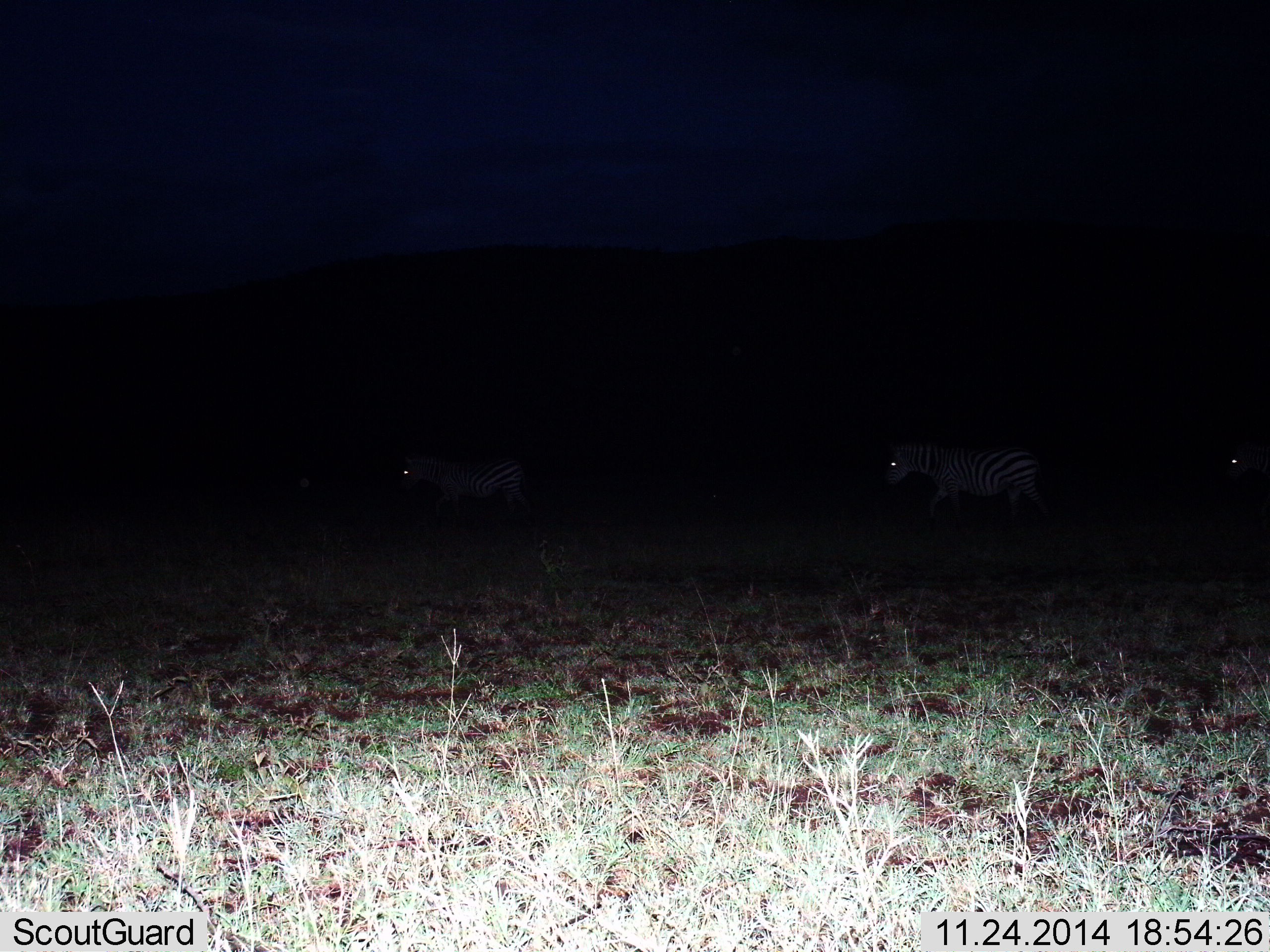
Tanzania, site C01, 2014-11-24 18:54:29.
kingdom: Animalia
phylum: Chordata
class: Mammalia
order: Perissodactyla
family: Equidae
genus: Equus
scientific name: Equus quagga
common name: plains zebra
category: zebra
Zebra (plains zebra) (Equus quagga), count 3. Behavior (volunteer vote fractions): standing 0%, resting 0%, moving 100%, interacting 0%. Young present (vote fraction): 0%. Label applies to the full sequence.